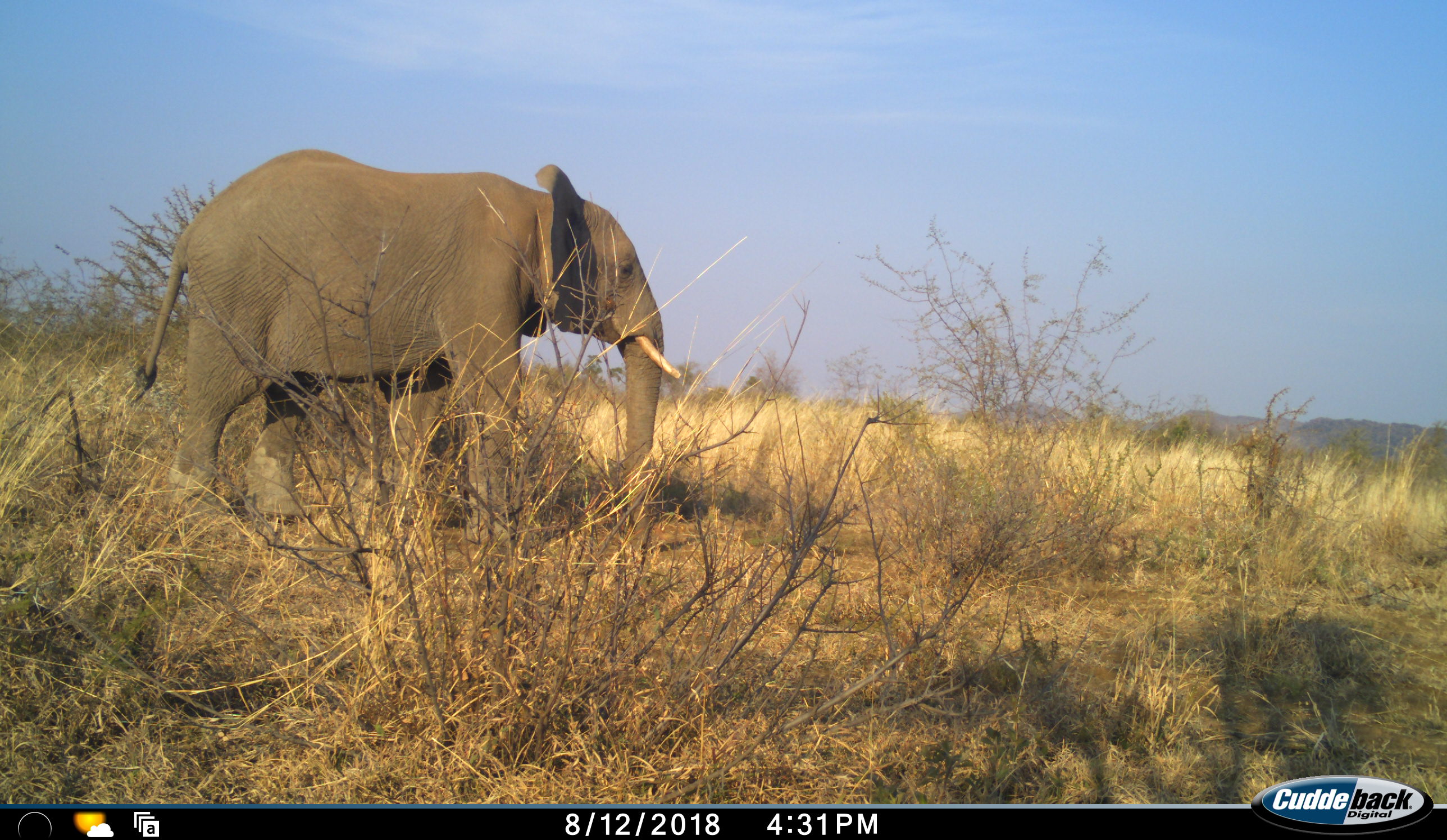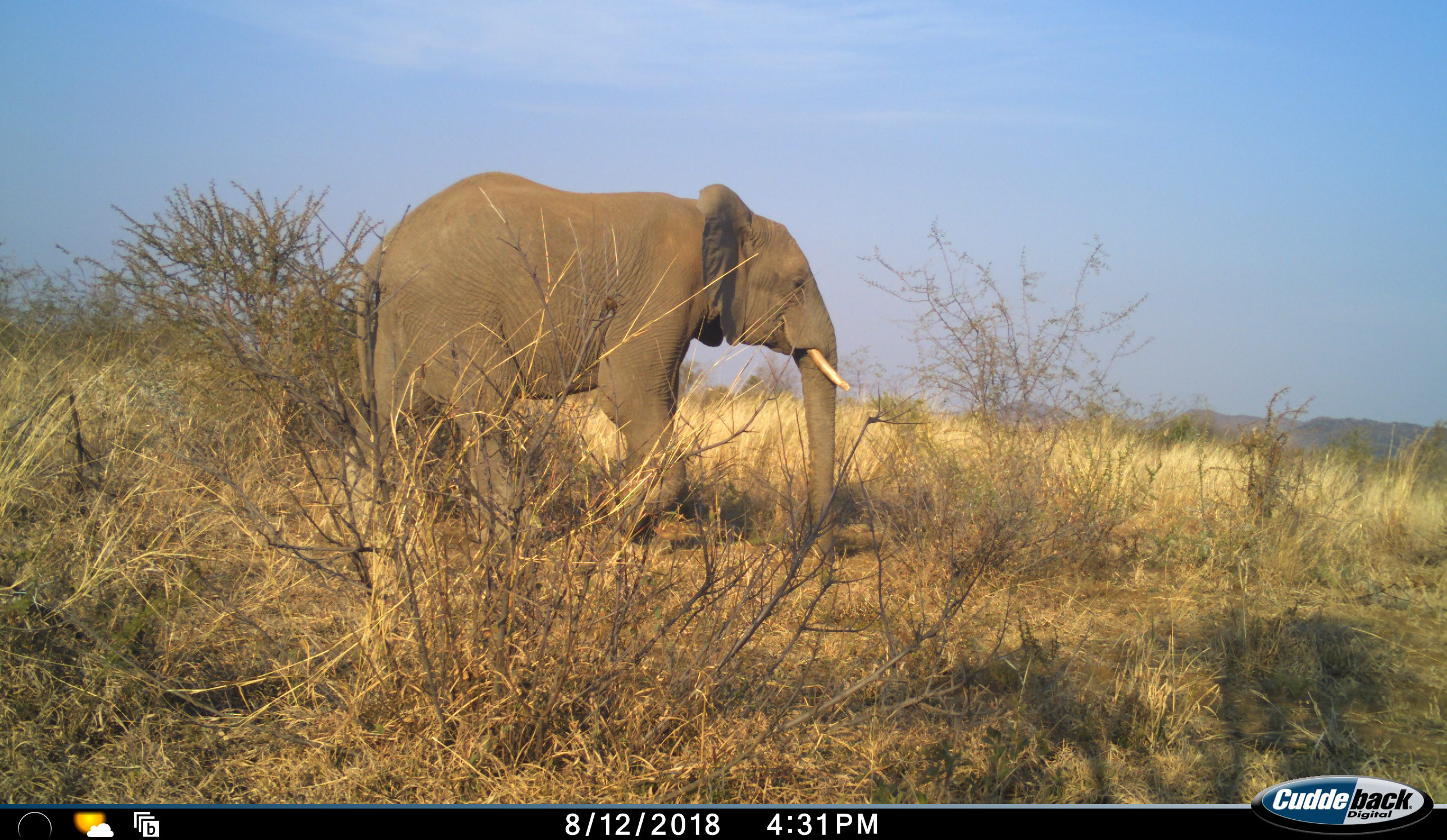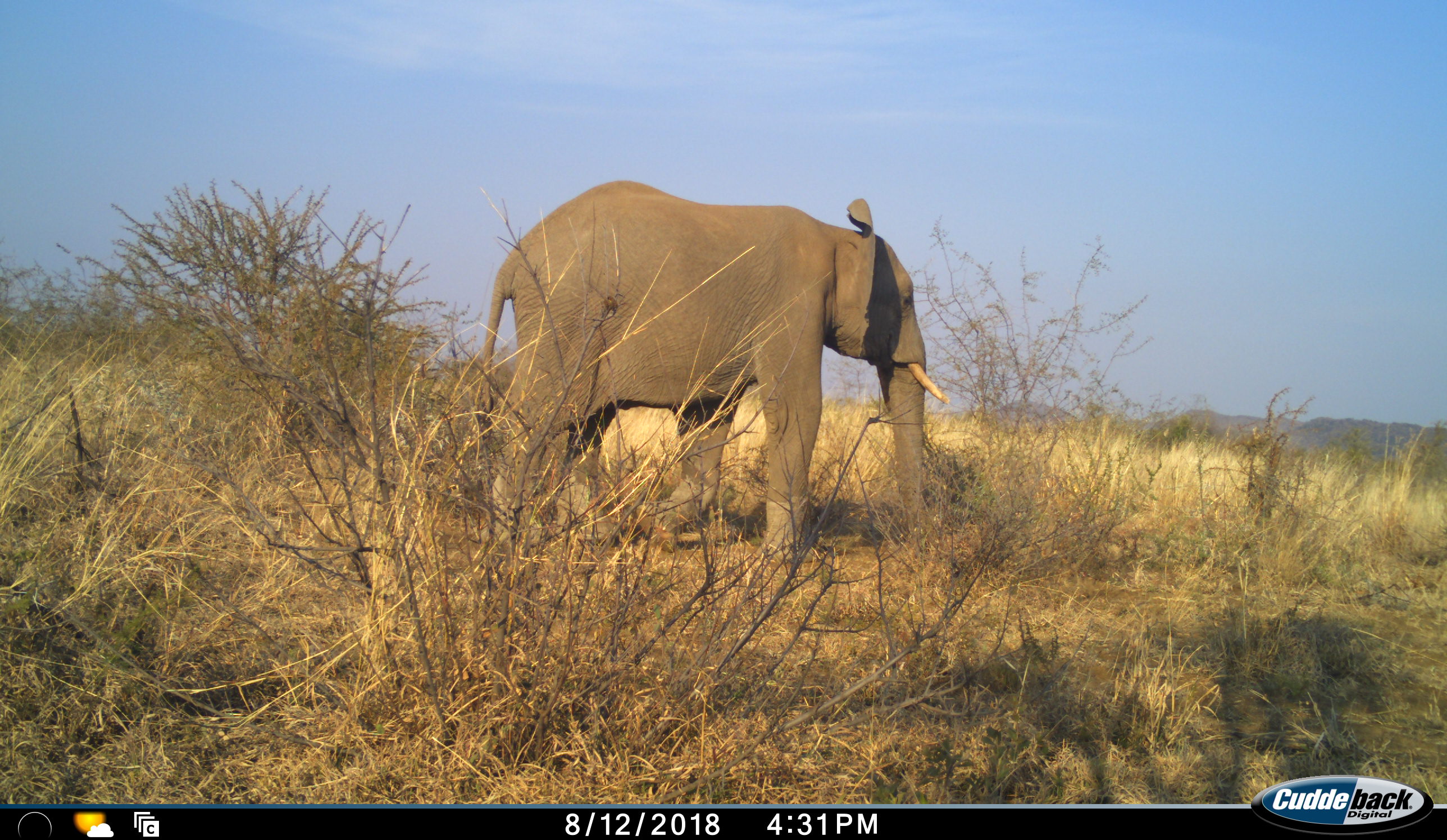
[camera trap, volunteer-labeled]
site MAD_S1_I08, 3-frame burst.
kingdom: Animalia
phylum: Chordata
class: Mammalia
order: Proboscidea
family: Elephantidae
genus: Loxodonta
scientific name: Loxodonta africana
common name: african bush elephant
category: elephant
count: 1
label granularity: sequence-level